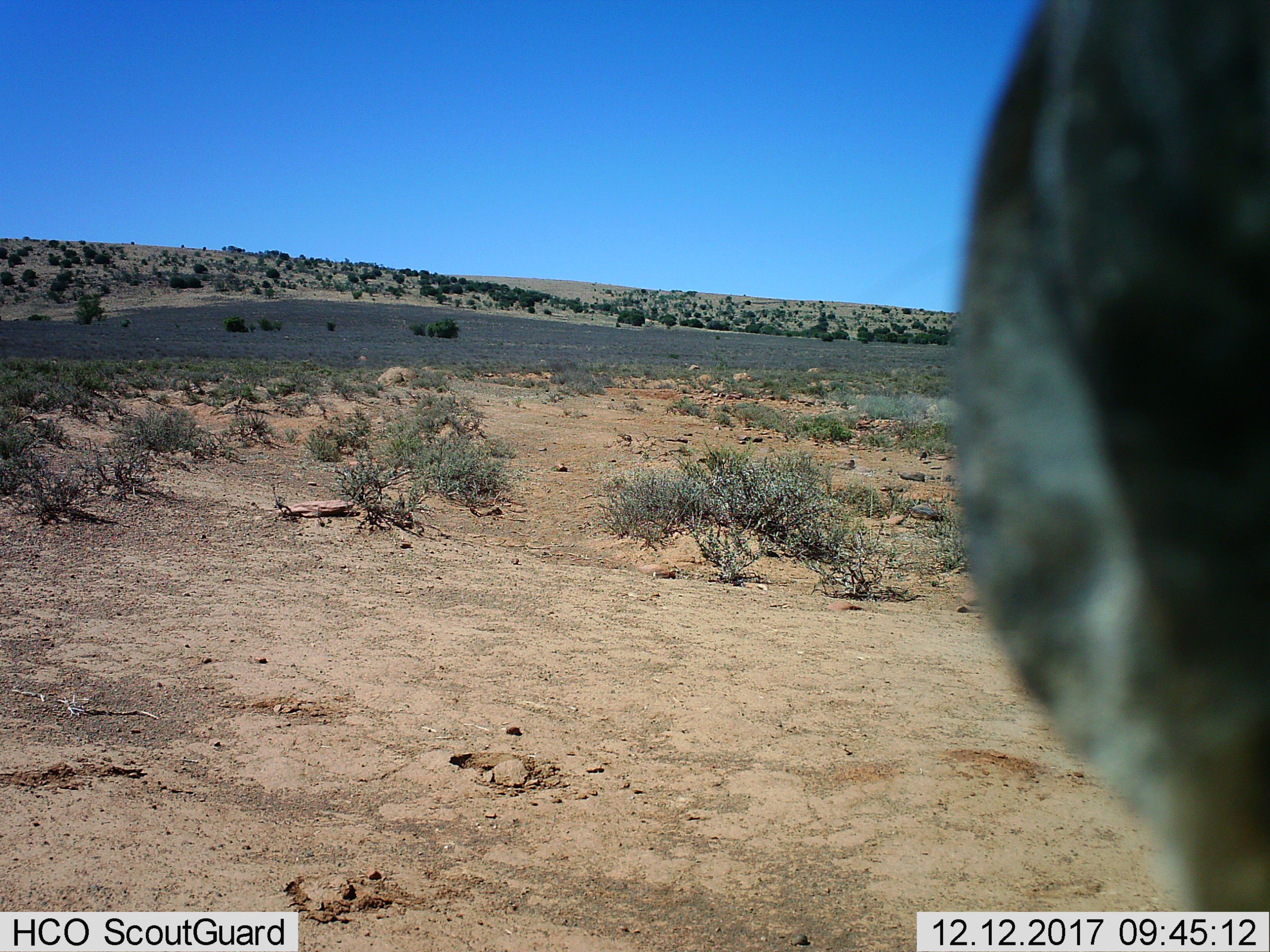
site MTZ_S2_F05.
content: unidentified animal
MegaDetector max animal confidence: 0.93